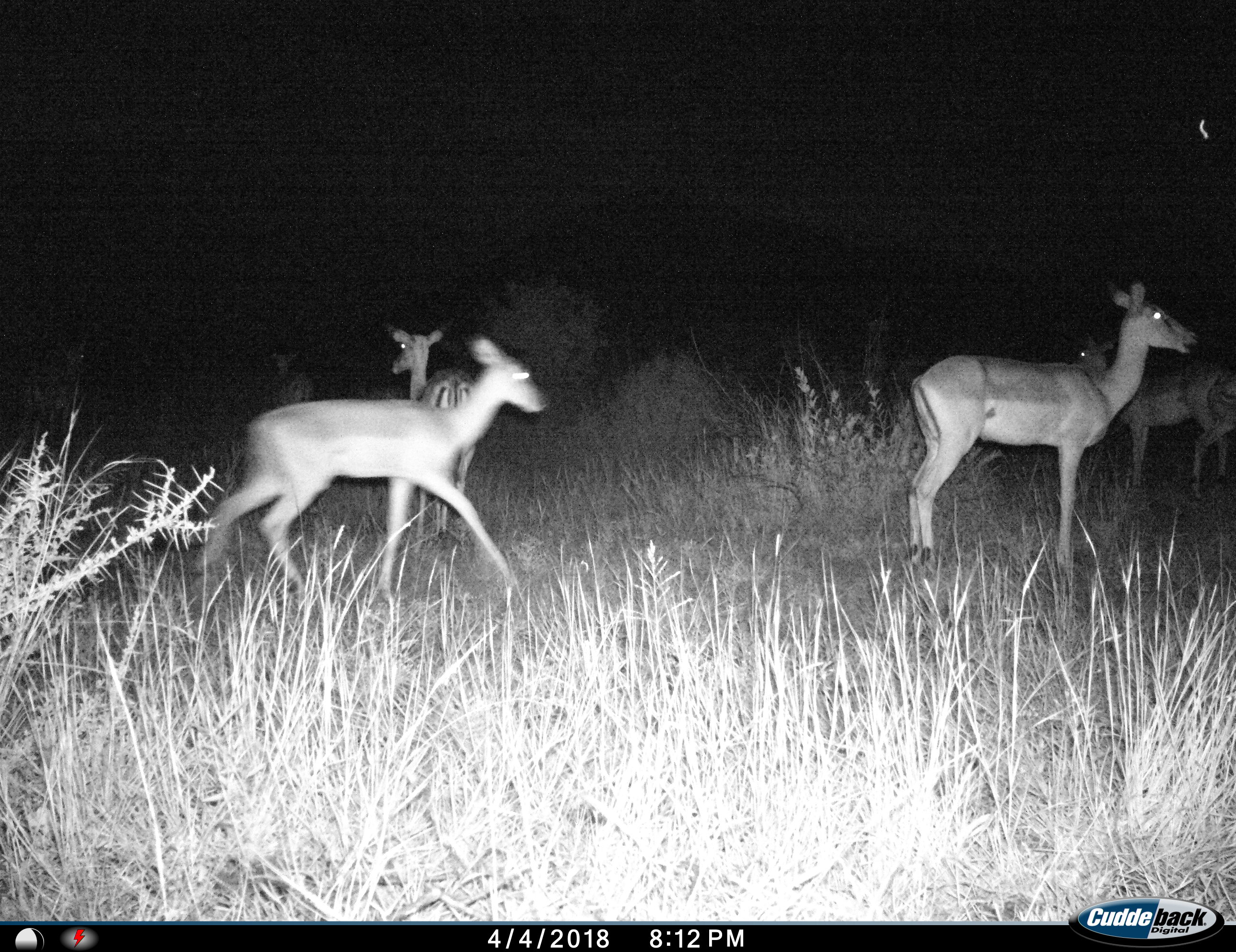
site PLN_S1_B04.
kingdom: Animalia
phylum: Chordata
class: Mammalia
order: Artiodactyla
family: Bovidae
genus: Aepyceros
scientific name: Aepyceros melampus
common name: impala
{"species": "impala (Aepyceros melampus)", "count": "7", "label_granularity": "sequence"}